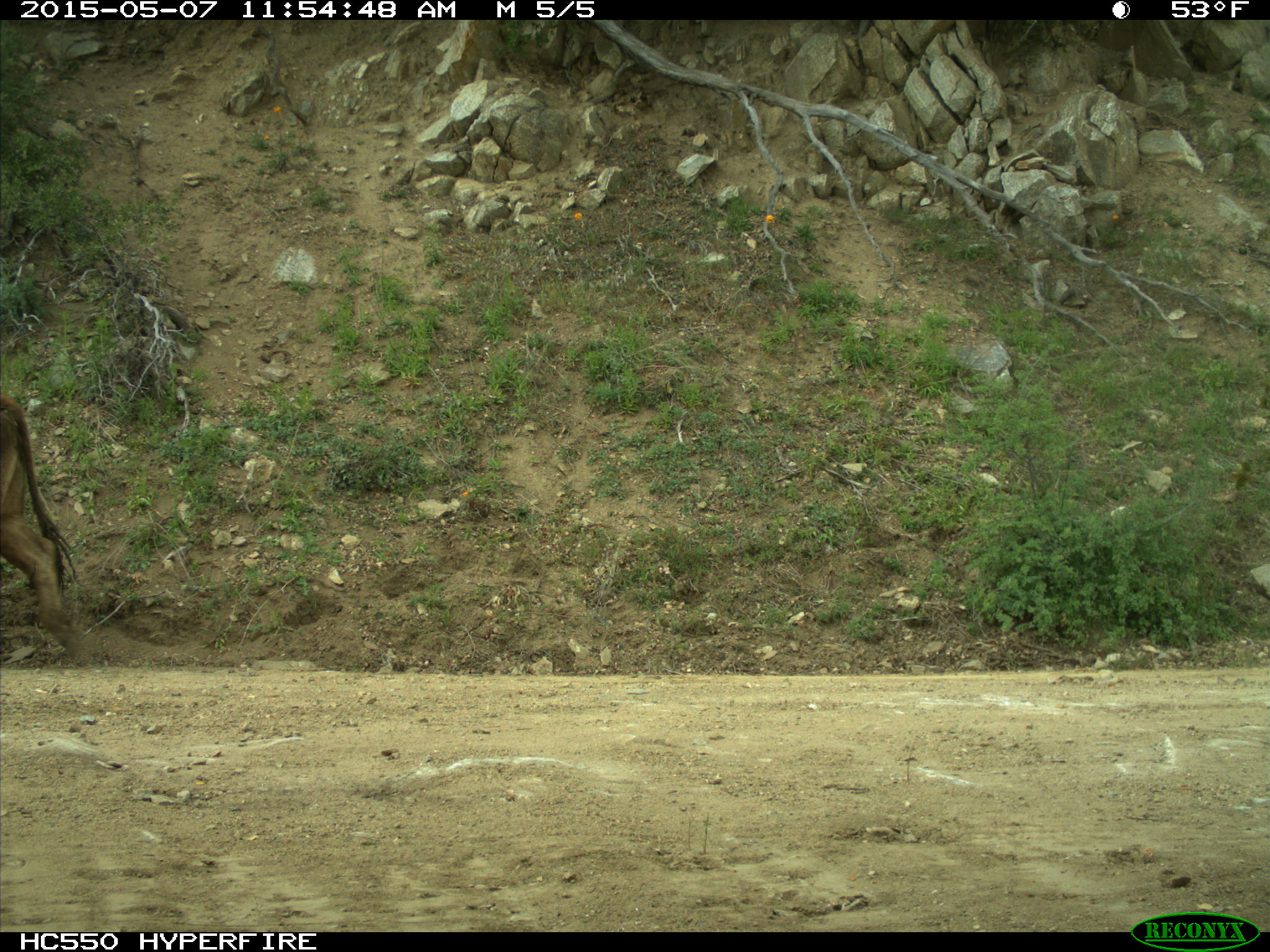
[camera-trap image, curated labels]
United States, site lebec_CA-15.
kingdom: Animalia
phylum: Chordata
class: Mammalia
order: Artiodactyla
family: Bovidae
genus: Bos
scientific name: Bos taurus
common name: domestic cow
Bos taurus (domestic cow).